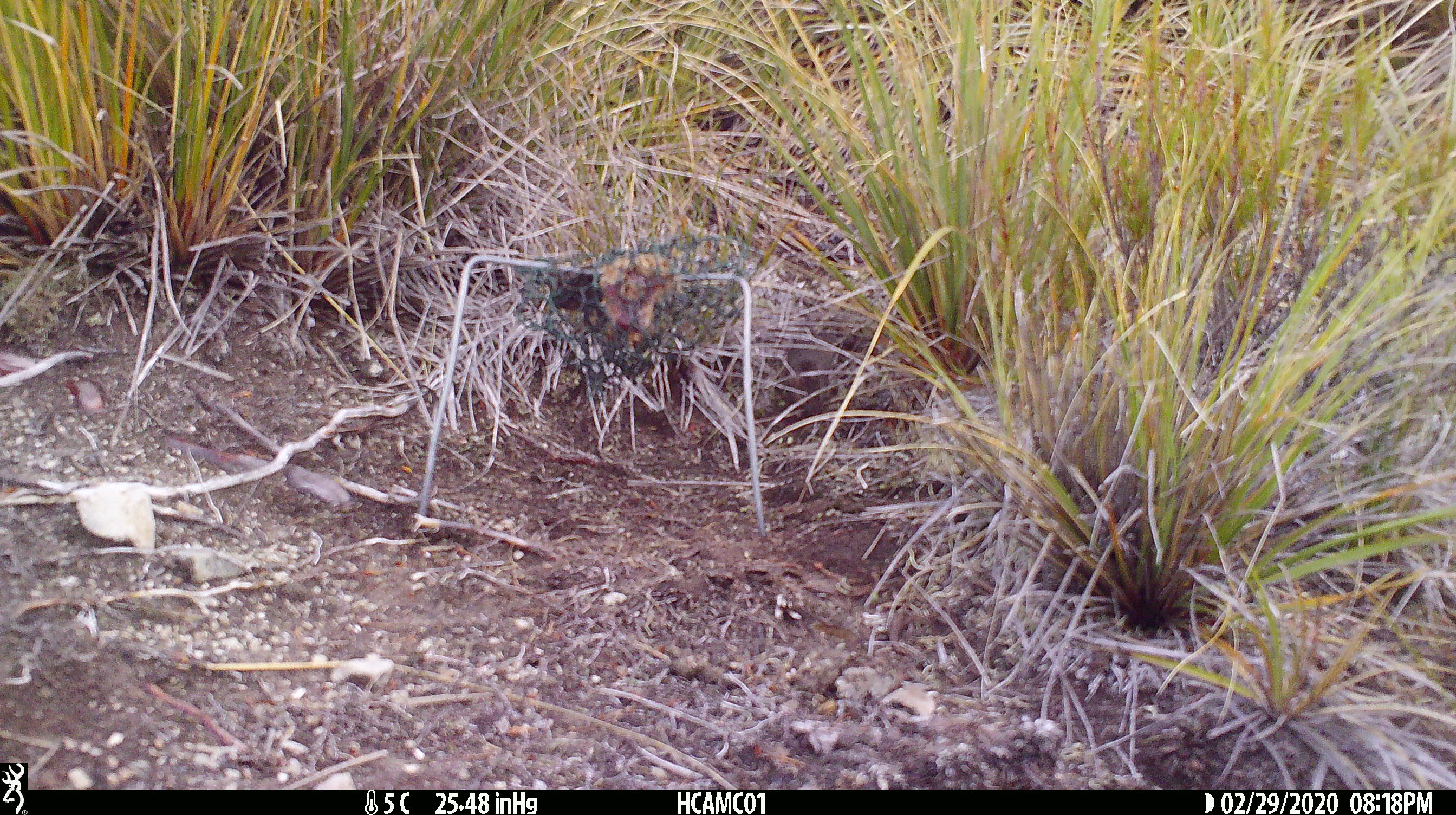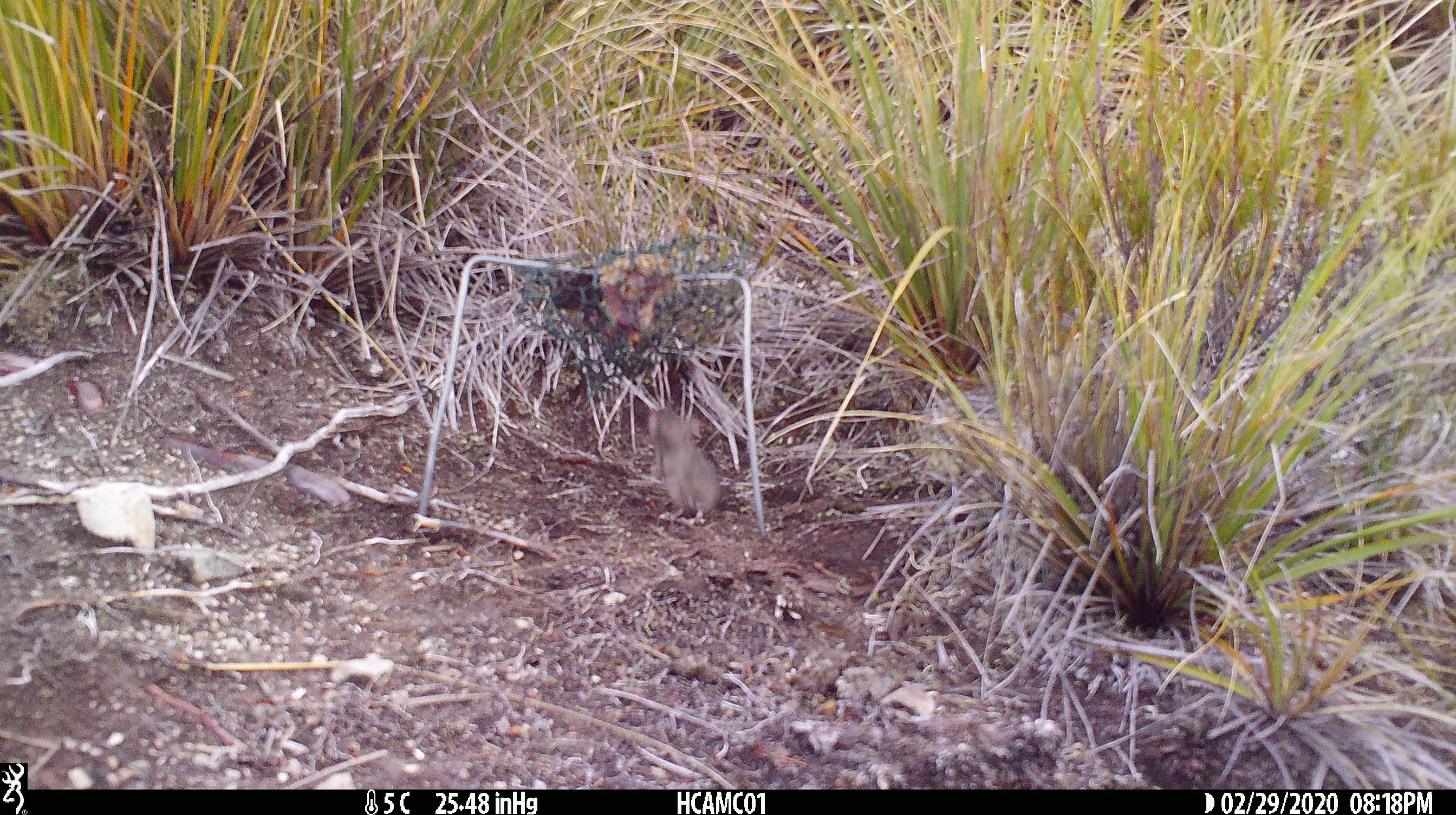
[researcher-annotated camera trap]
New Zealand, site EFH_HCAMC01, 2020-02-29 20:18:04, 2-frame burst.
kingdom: Animalia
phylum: Chordata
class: Mammalia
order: Rodentia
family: Muridae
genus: Mus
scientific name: Mus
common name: mouse